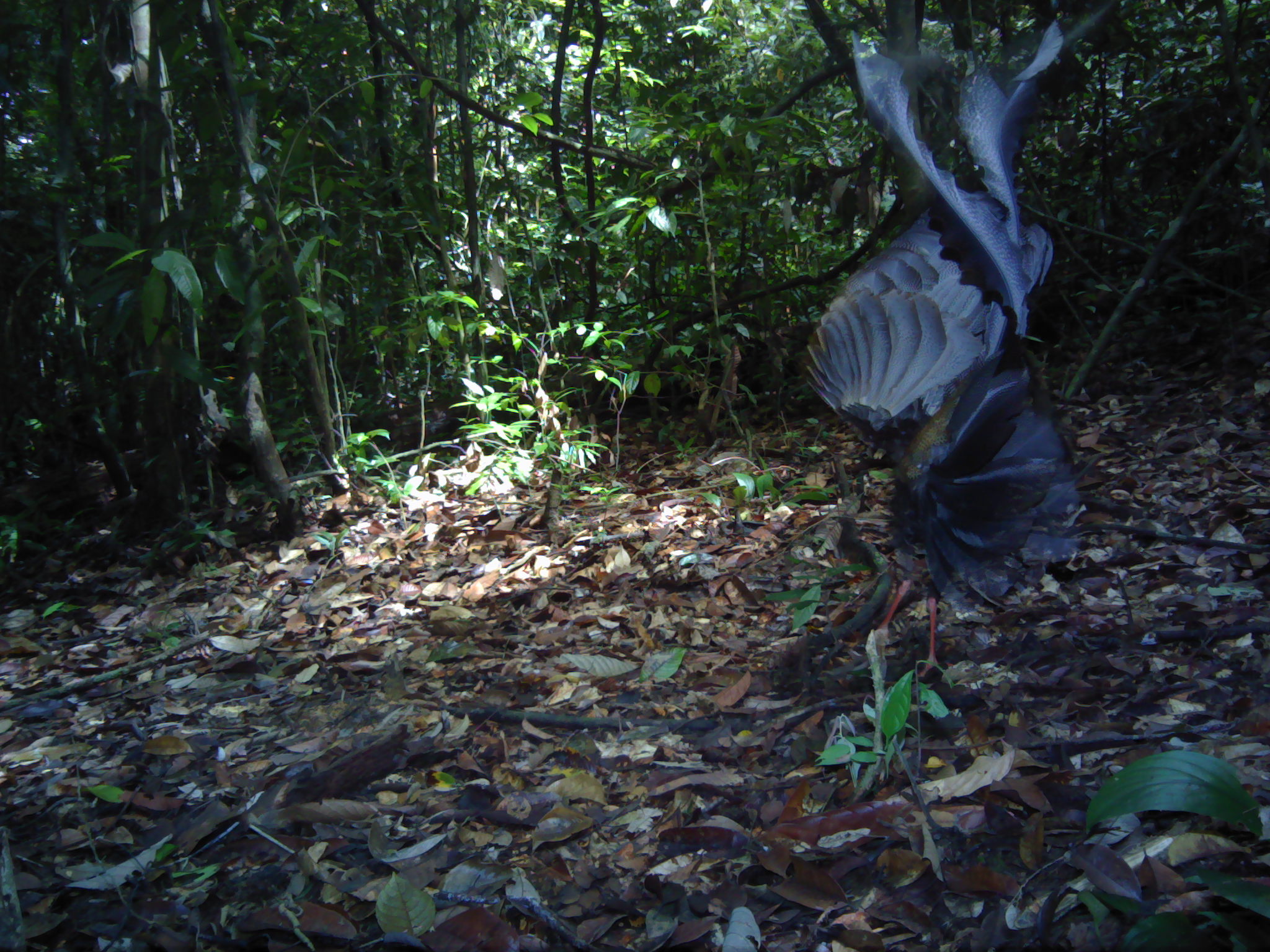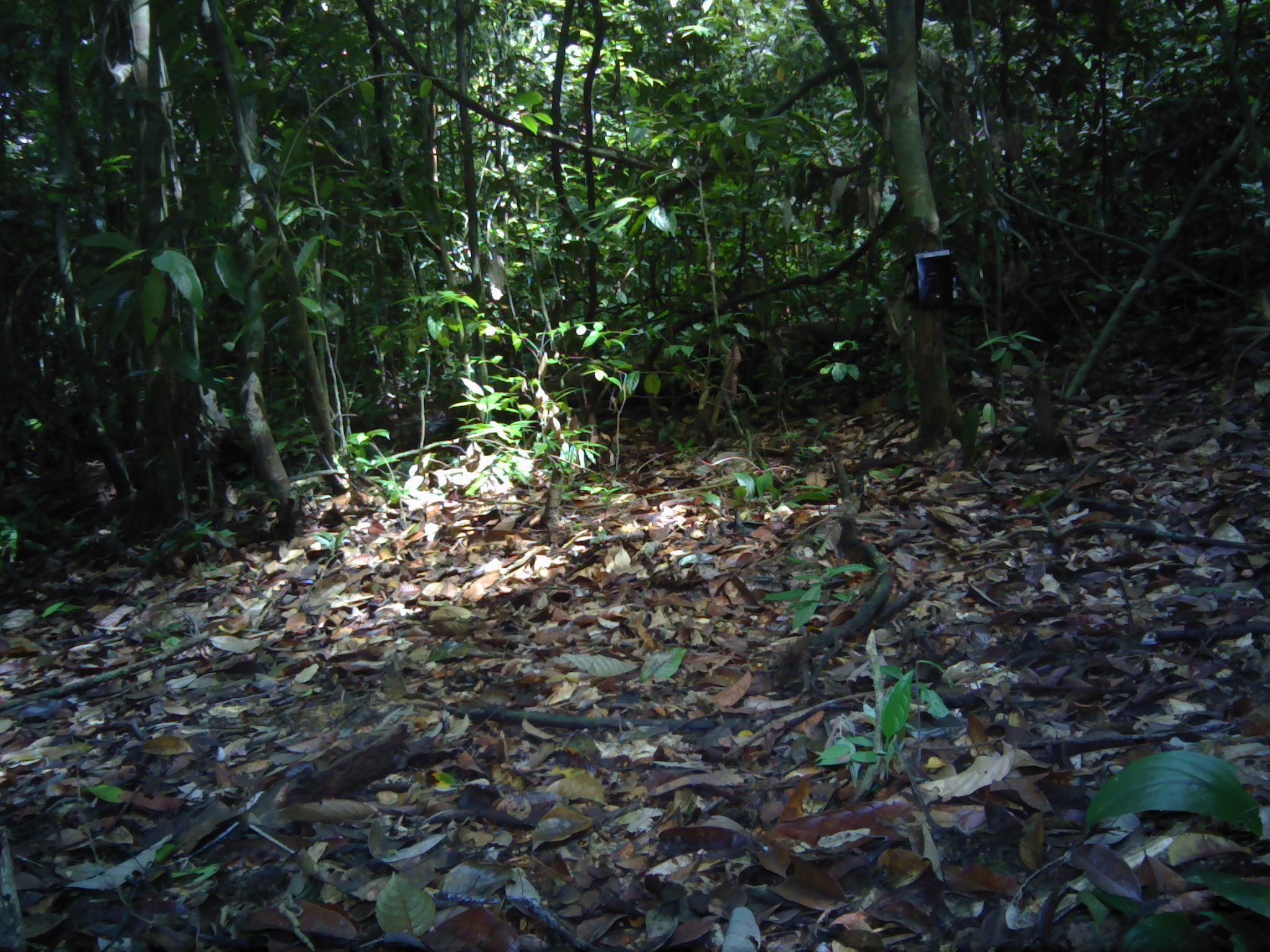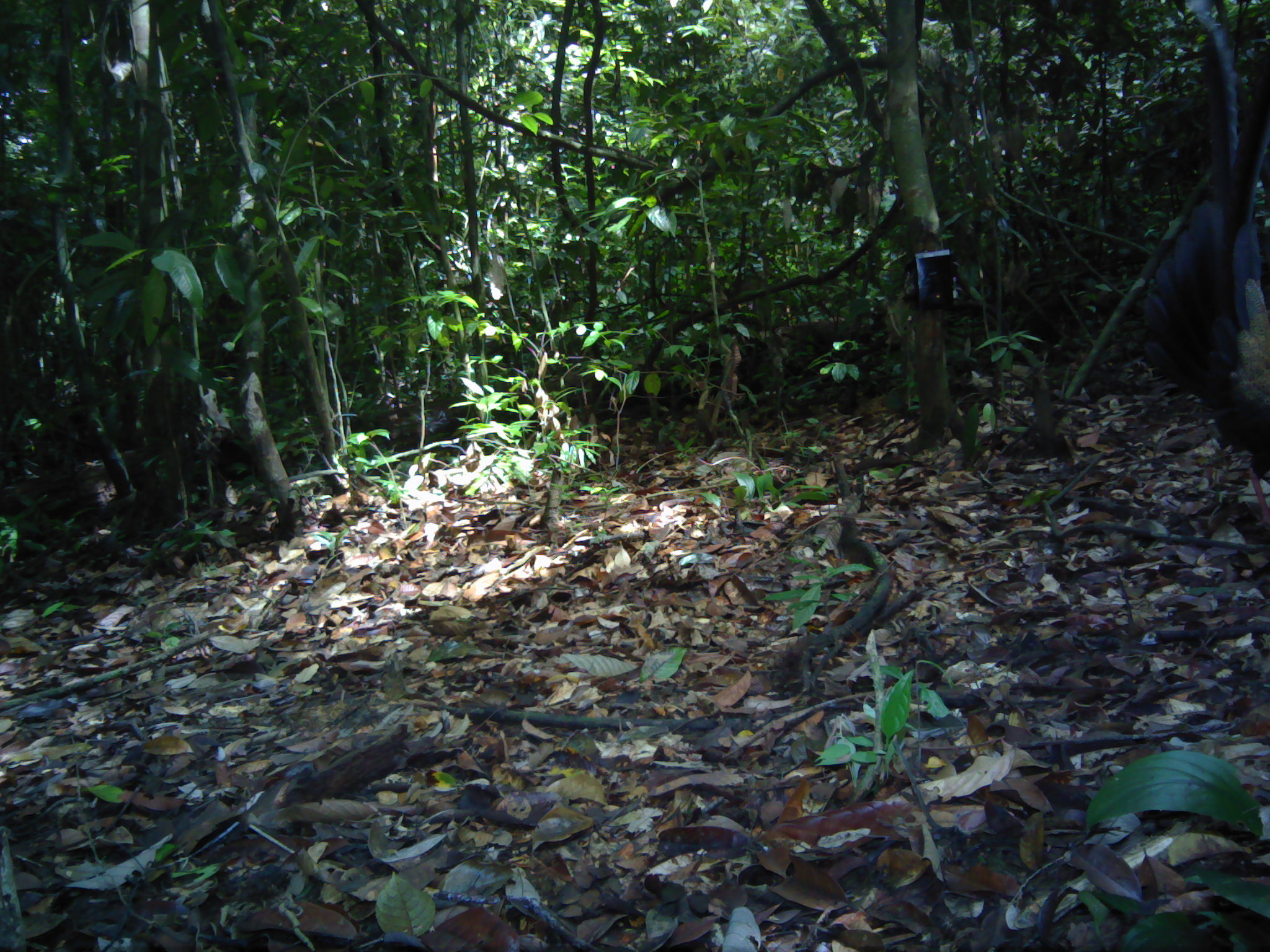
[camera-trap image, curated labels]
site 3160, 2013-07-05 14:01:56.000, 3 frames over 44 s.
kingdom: Animalia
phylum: Chordata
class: Aves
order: Galliformes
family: Phasianidae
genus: Argusianus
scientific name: Argusianus argus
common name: great argus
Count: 1.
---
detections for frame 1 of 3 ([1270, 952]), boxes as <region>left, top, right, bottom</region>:
argusianus argus: <region>801, 0, 1103, 678</region>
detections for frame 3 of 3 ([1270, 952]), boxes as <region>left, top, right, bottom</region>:
argusianus argus: <region>1133, 0, 1270, 528</region>